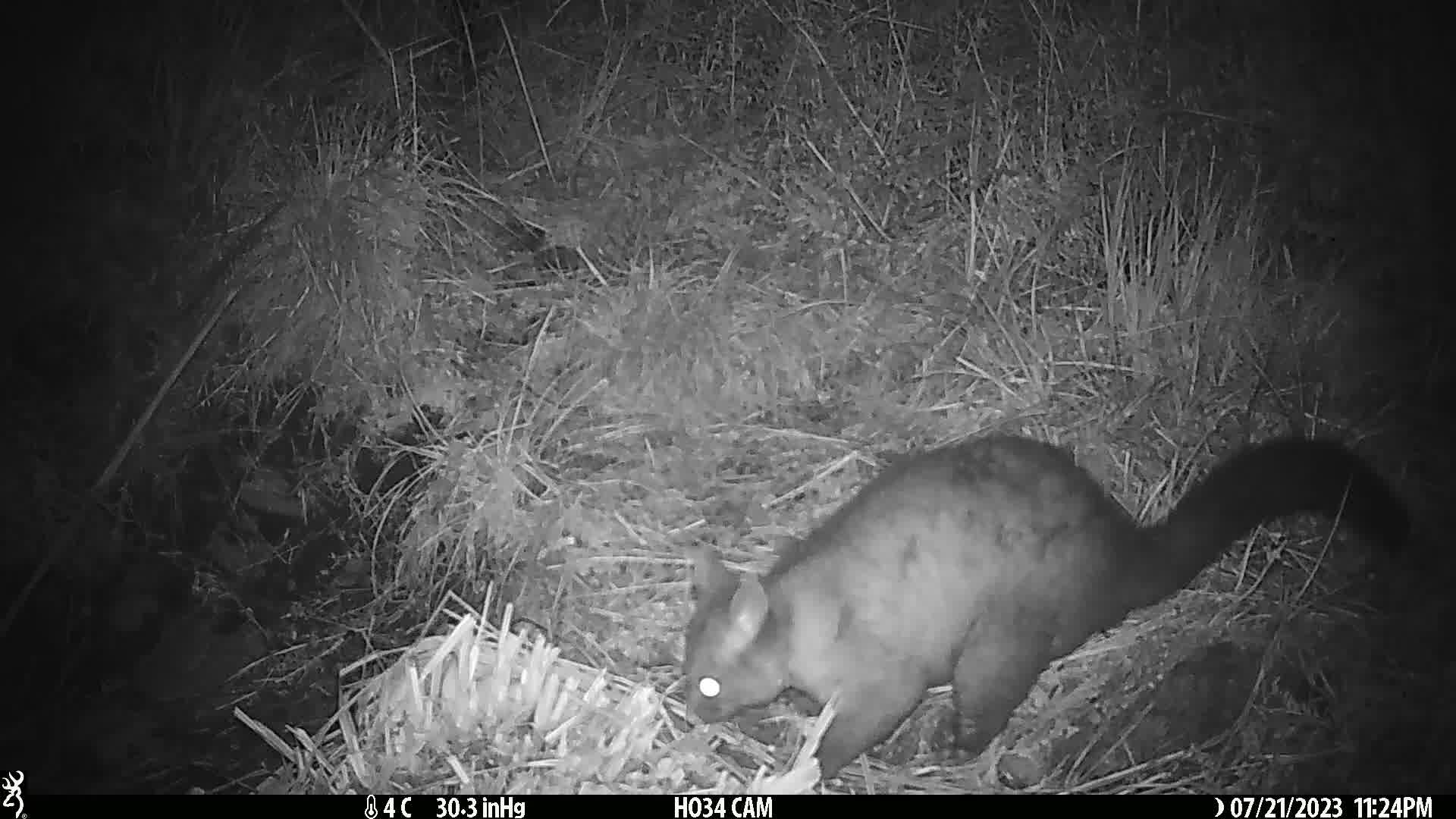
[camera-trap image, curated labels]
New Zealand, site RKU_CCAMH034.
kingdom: Animalia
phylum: Chordata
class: Mammalia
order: Diprotodontia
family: Phalangeridae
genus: Trichosurus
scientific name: Trichosurus vulpecula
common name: common brushtail possum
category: possum